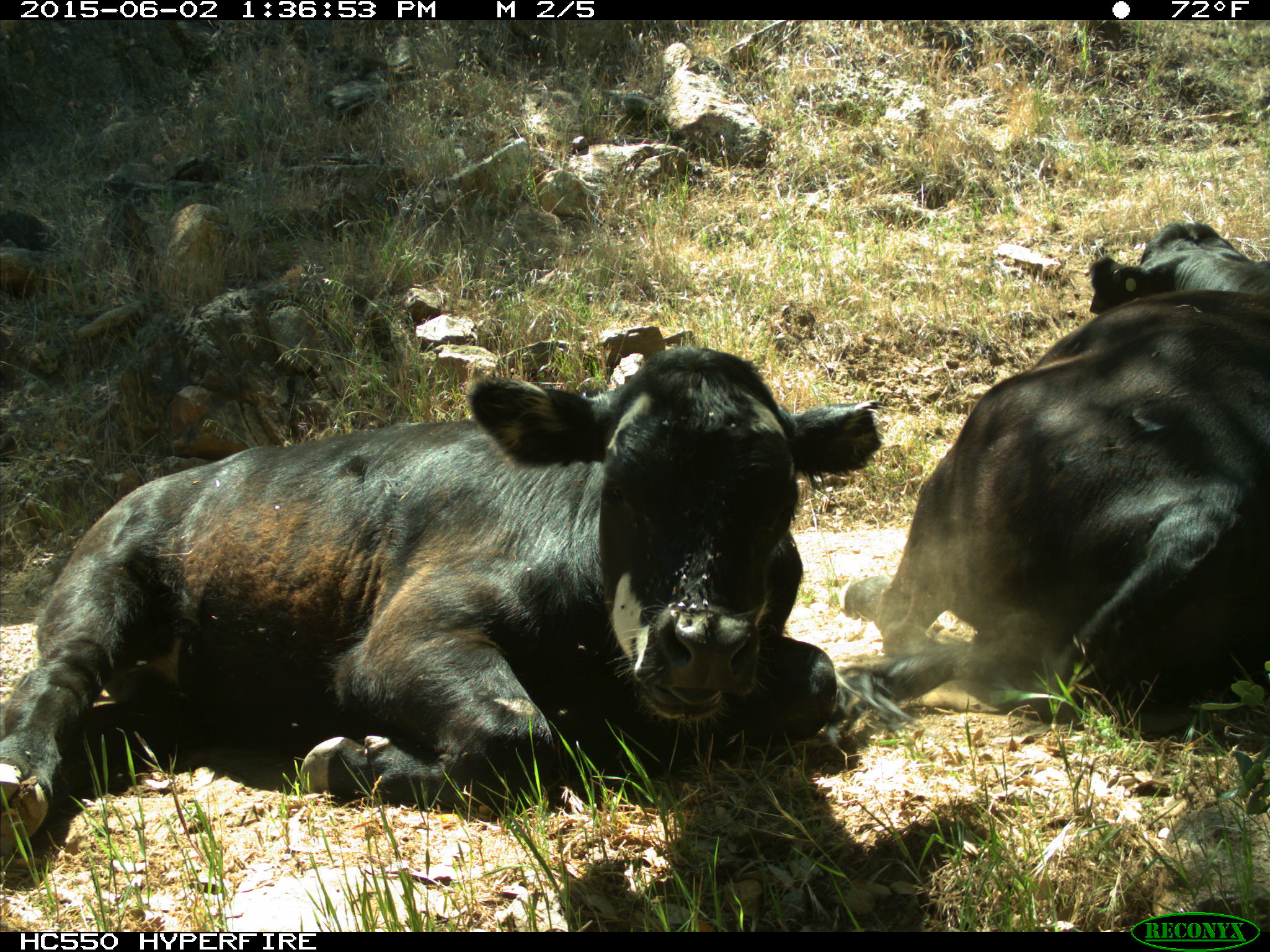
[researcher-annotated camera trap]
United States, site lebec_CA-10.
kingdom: Animalia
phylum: Chordata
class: Mammalia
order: Artiodactyla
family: Bovidae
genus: Bos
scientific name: Bos taurus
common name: domestic cow